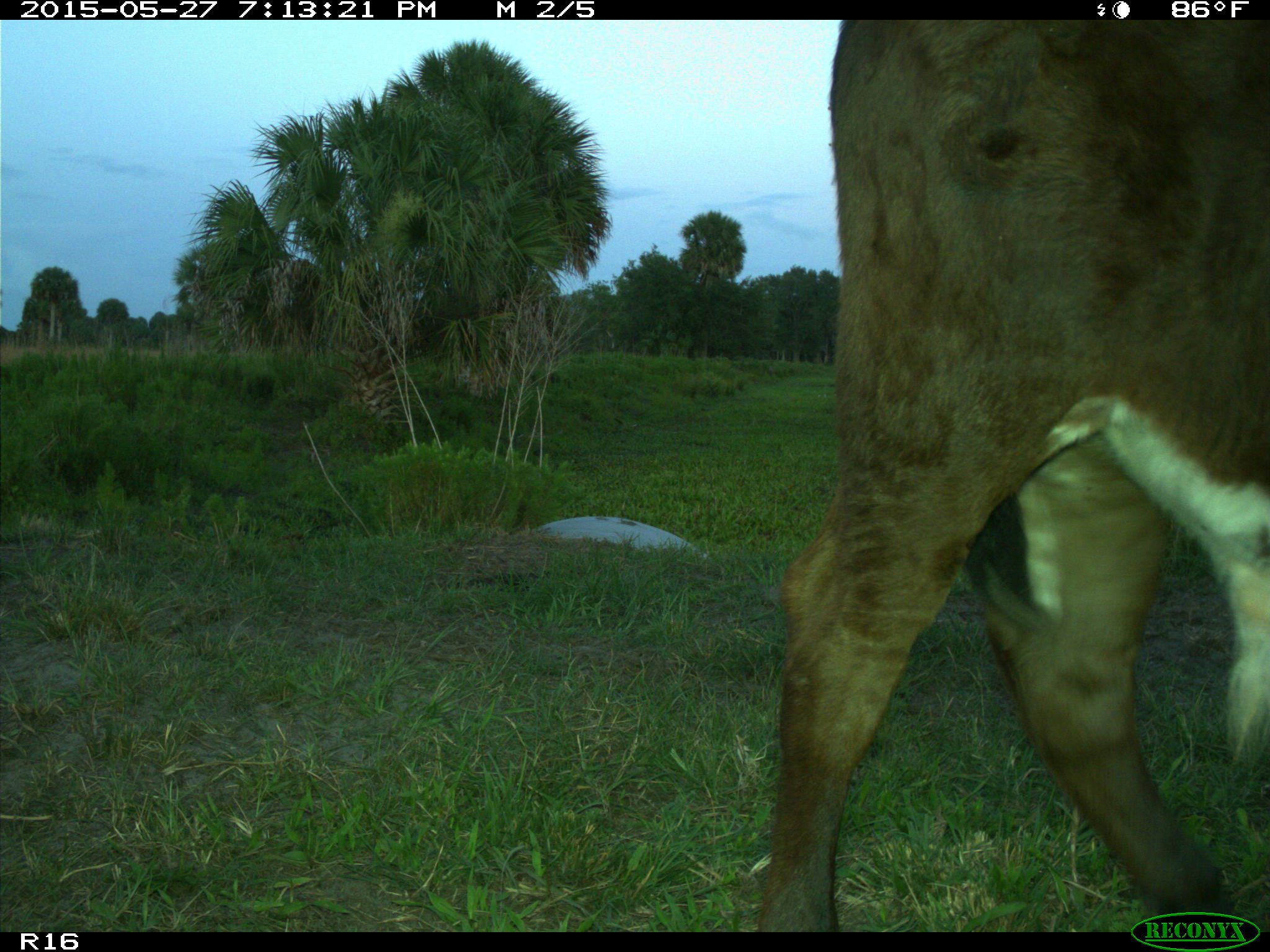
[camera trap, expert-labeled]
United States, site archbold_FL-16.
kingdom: Animalia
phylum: Chordata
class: Mammalia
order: Artiodactyla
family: Bovidae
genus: Bos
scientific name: Bos taurus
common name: domestic cow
Bos taurus (domestic cow).